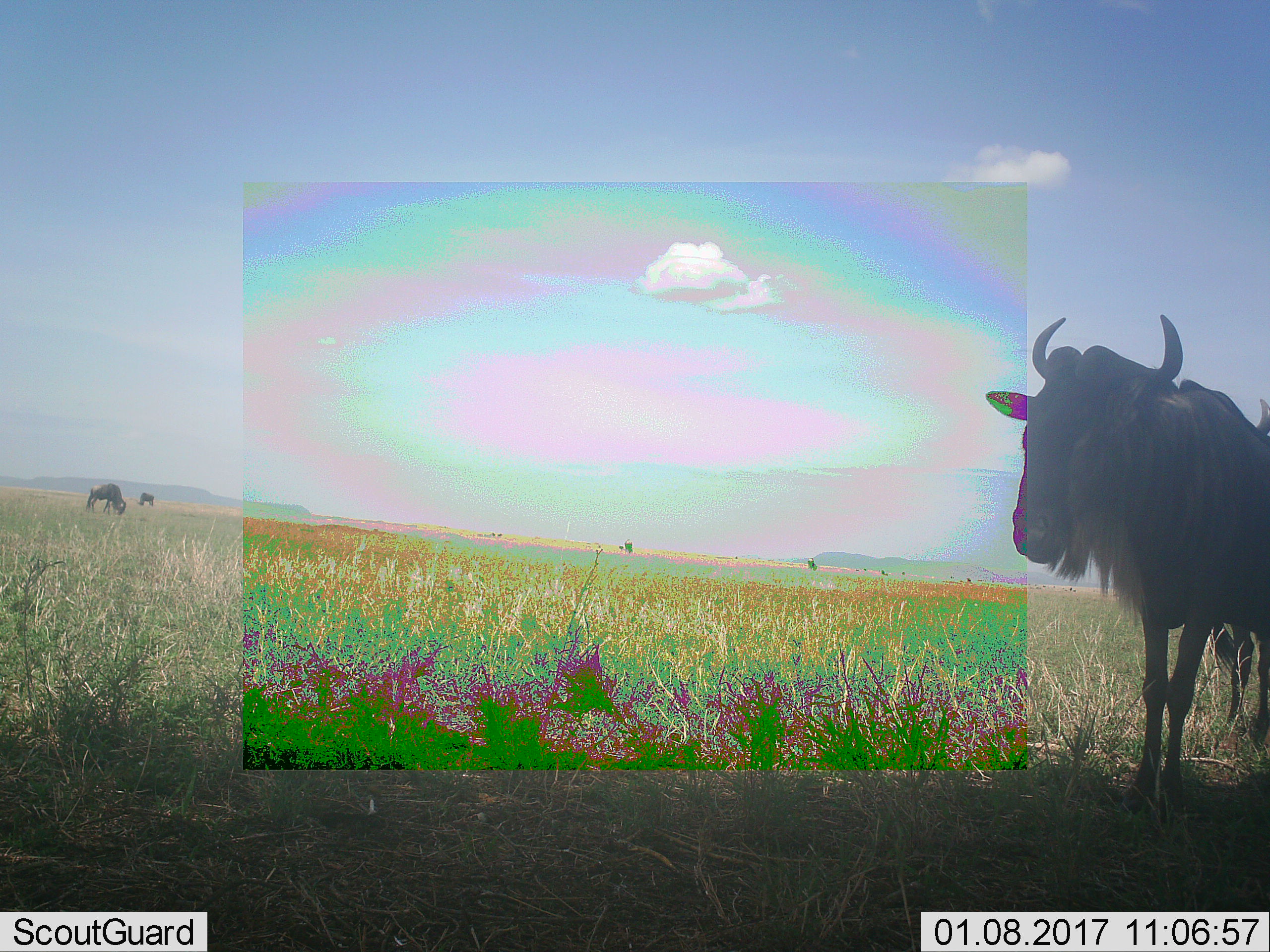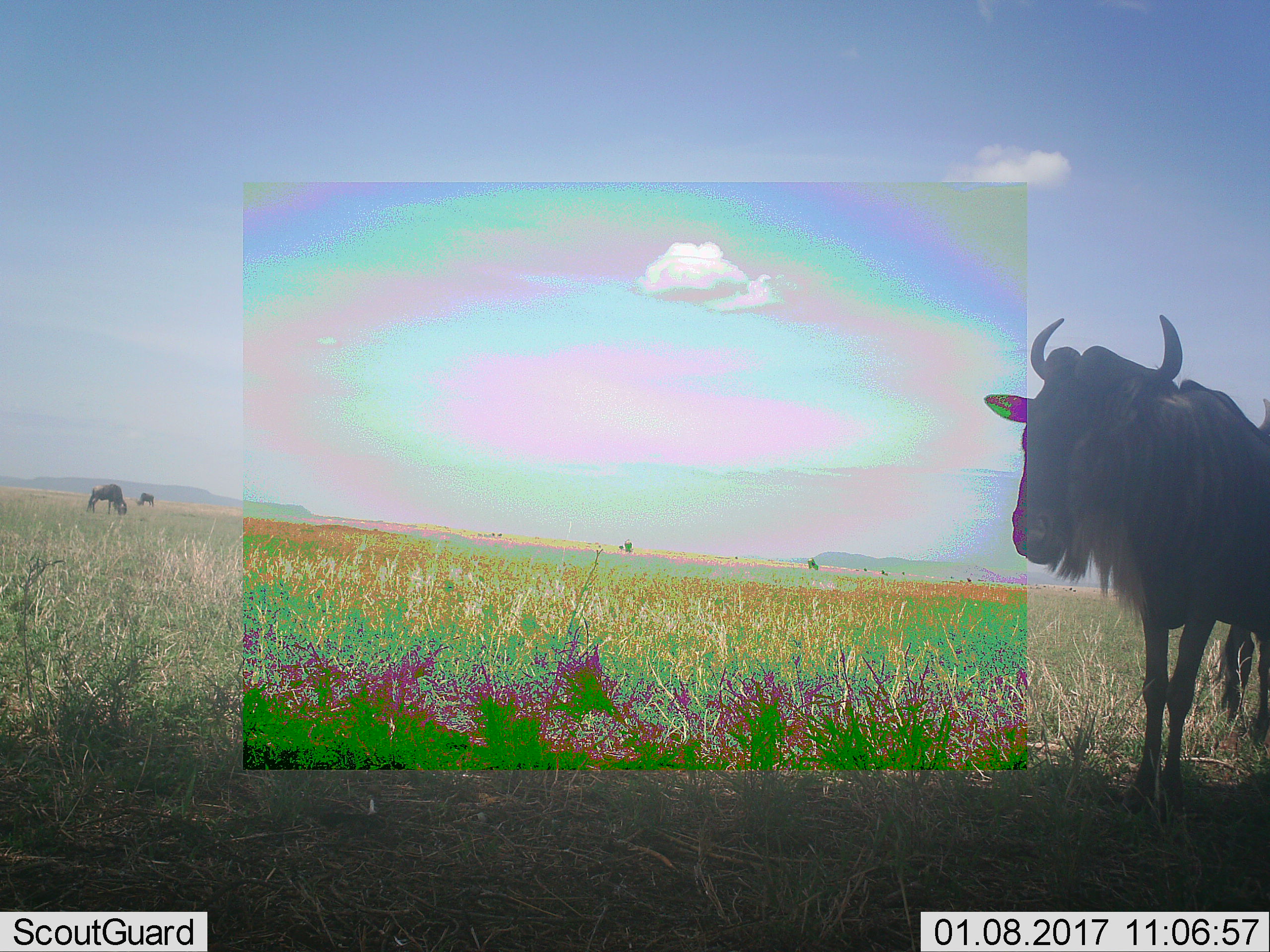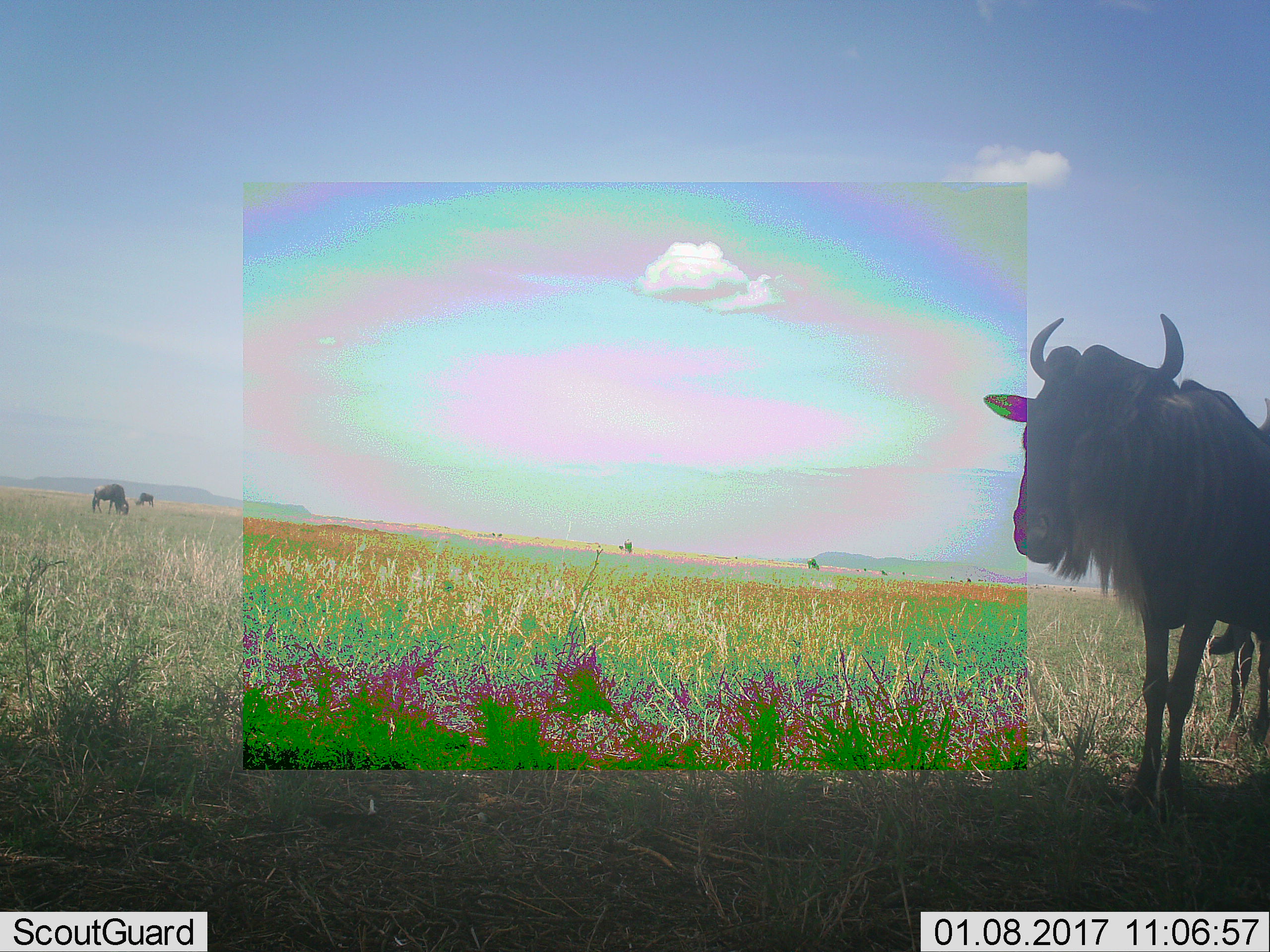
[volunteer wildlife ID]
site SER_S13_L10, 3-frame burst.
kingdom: Animalia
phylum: Chordata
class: Mammalia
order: Artiodactyla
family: Bovidae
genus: Connochaetes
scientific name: Connochaetes taurinus taurinus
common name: blue wildebeest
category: wildebeestblue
Wildebeestblue (blue wildebeest) (Connochaetes taurinus taurinus), count 4. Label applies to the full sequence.